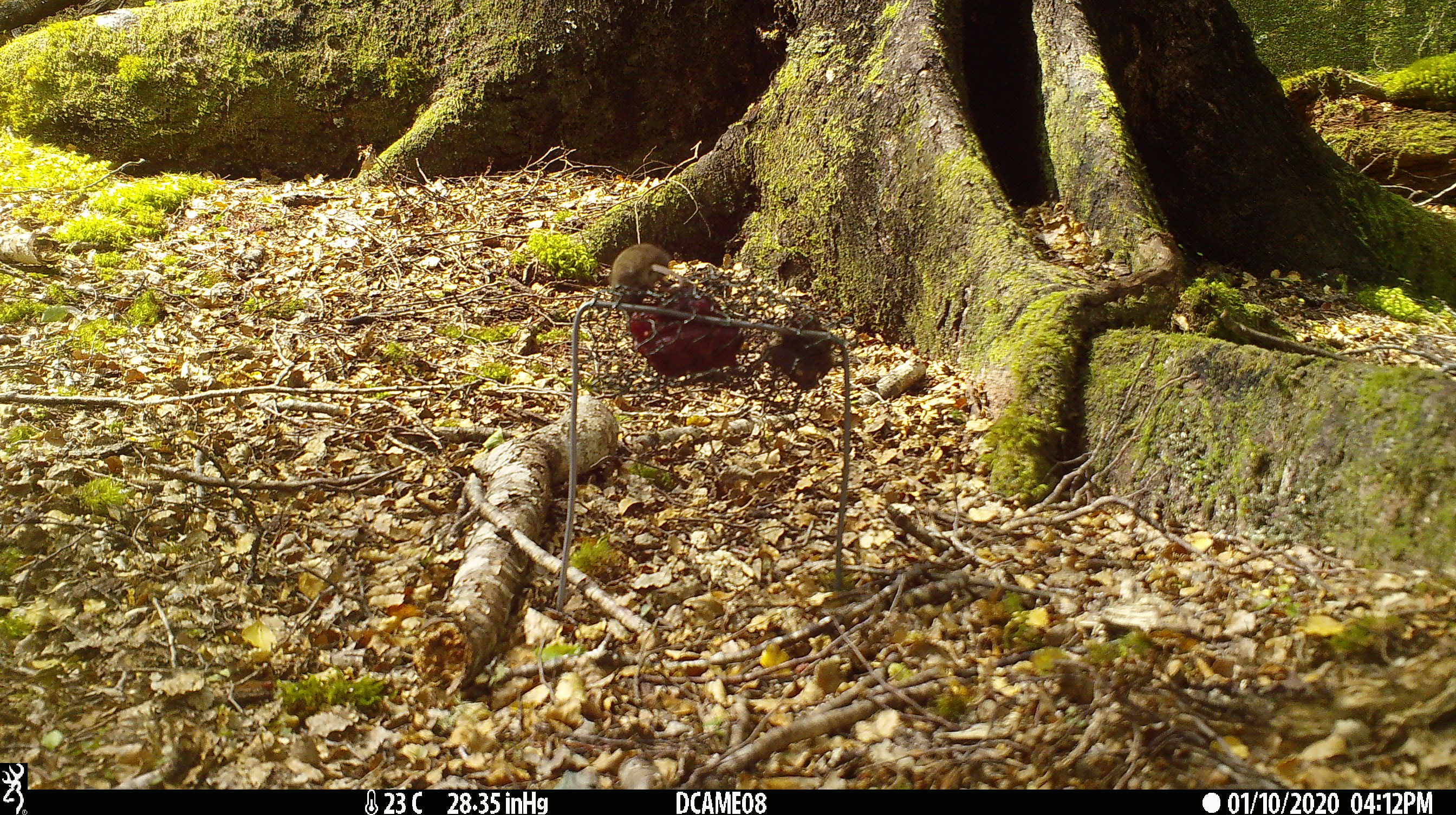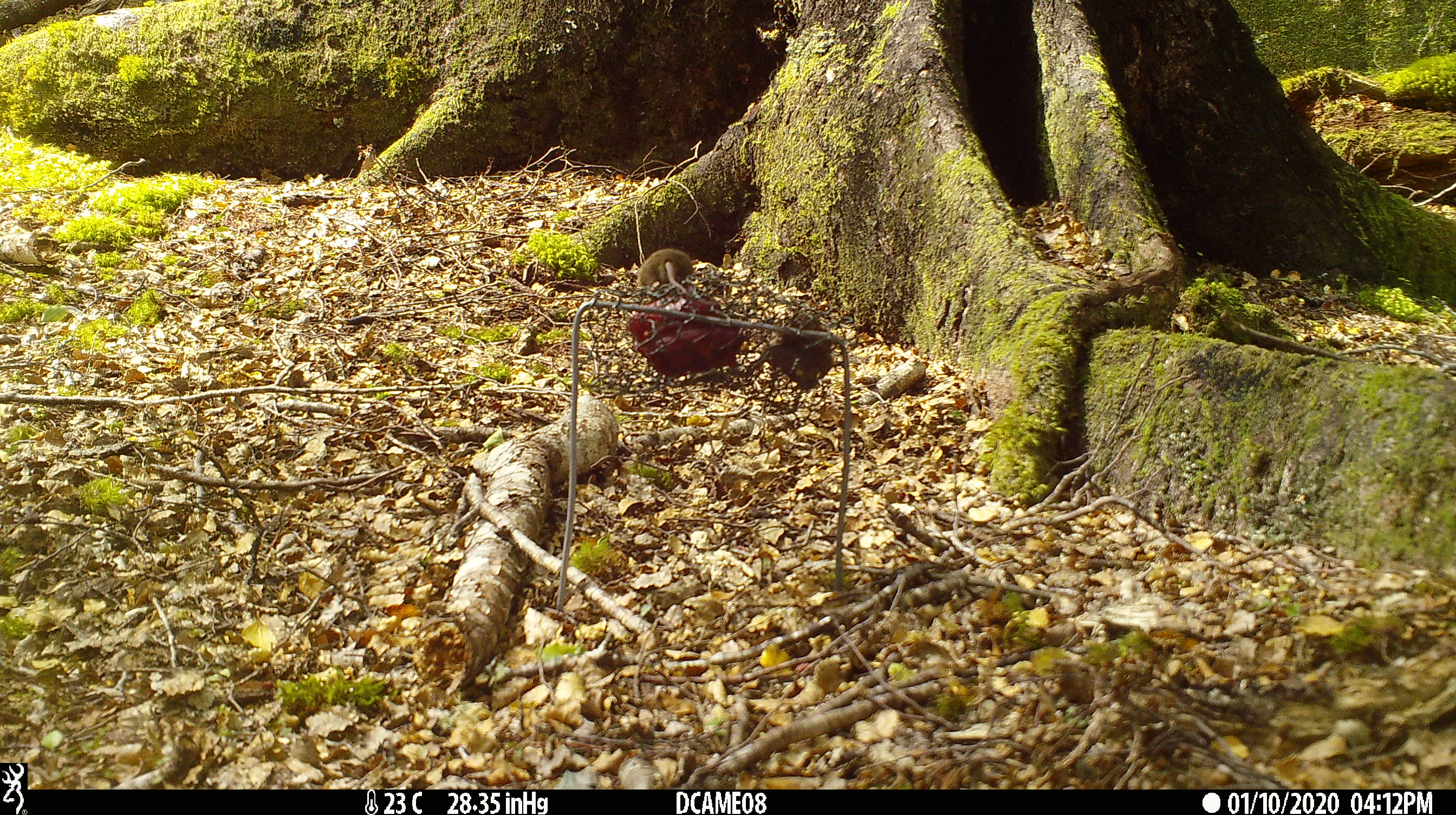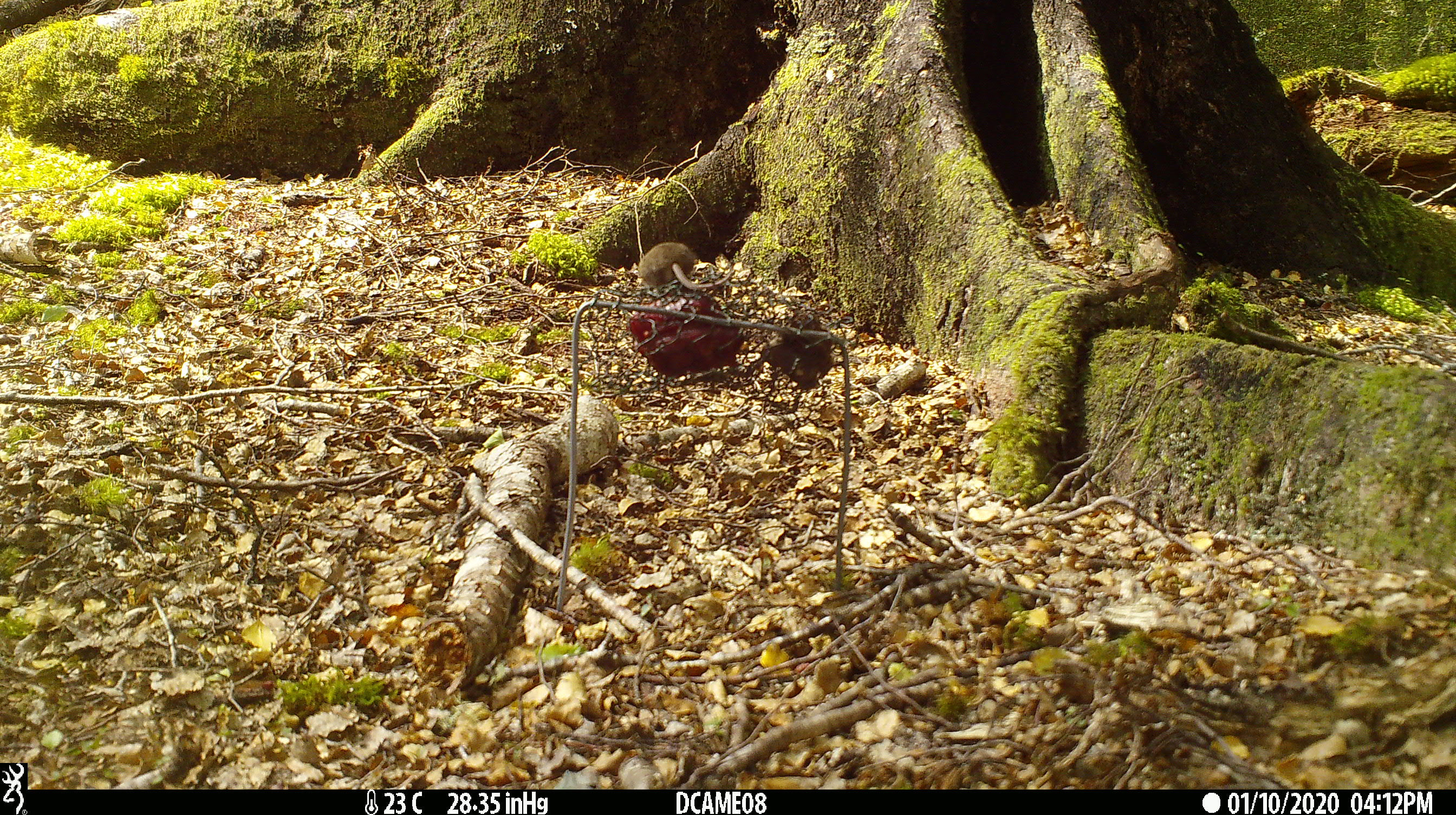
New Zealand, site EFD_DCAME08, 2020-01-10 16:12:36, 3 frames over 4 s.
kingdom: Animalia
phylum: Chordata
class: Mammalia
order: Rodentia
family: Muridae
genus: Mus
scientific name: Mus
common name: mouse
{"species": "mouse (Mus)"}